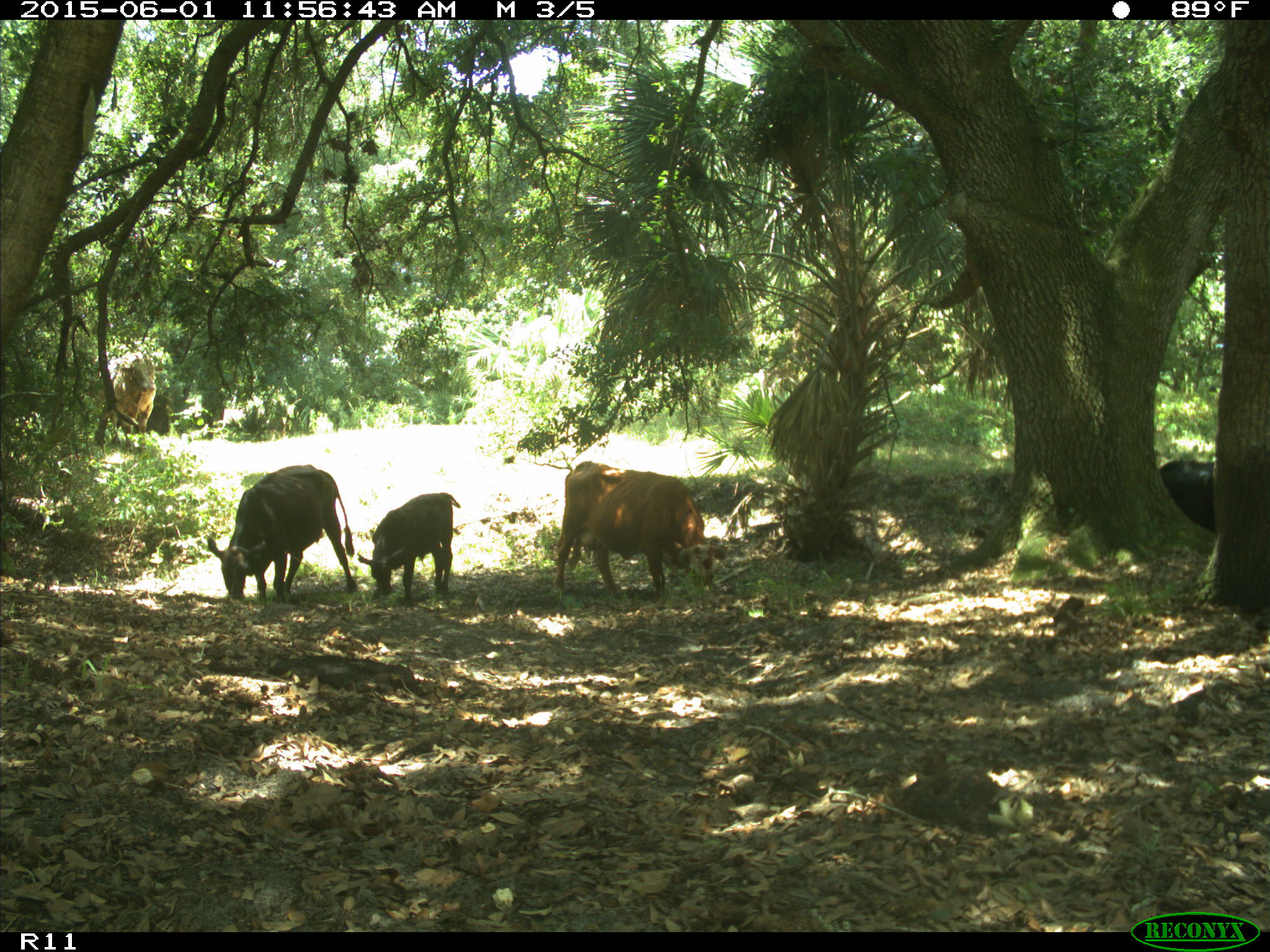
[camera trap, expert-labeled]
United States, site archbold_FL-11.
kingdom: Animalia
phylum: Chordata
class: Mammalia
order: Artiodactyla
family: Bovidae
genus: Bos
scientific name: Bos taurus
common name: domestic cow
Bos taurus (domestic cow).